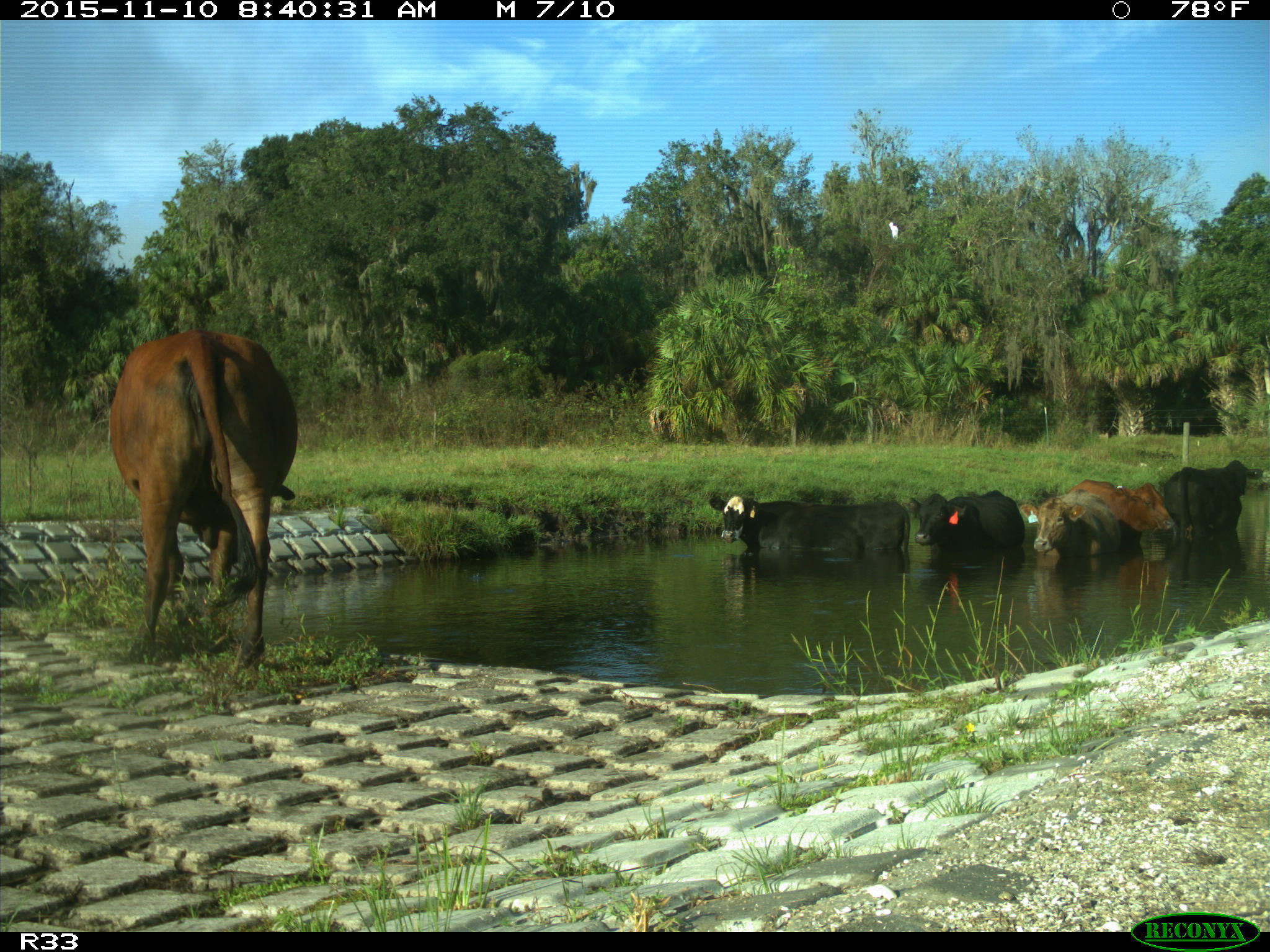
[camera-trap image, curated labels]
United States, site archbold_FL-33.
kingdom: Animalia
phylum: Chordata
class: Mammalia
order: Artiodactyla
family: Bovidae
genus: Bos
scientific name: Bos taurus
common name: domestic cow